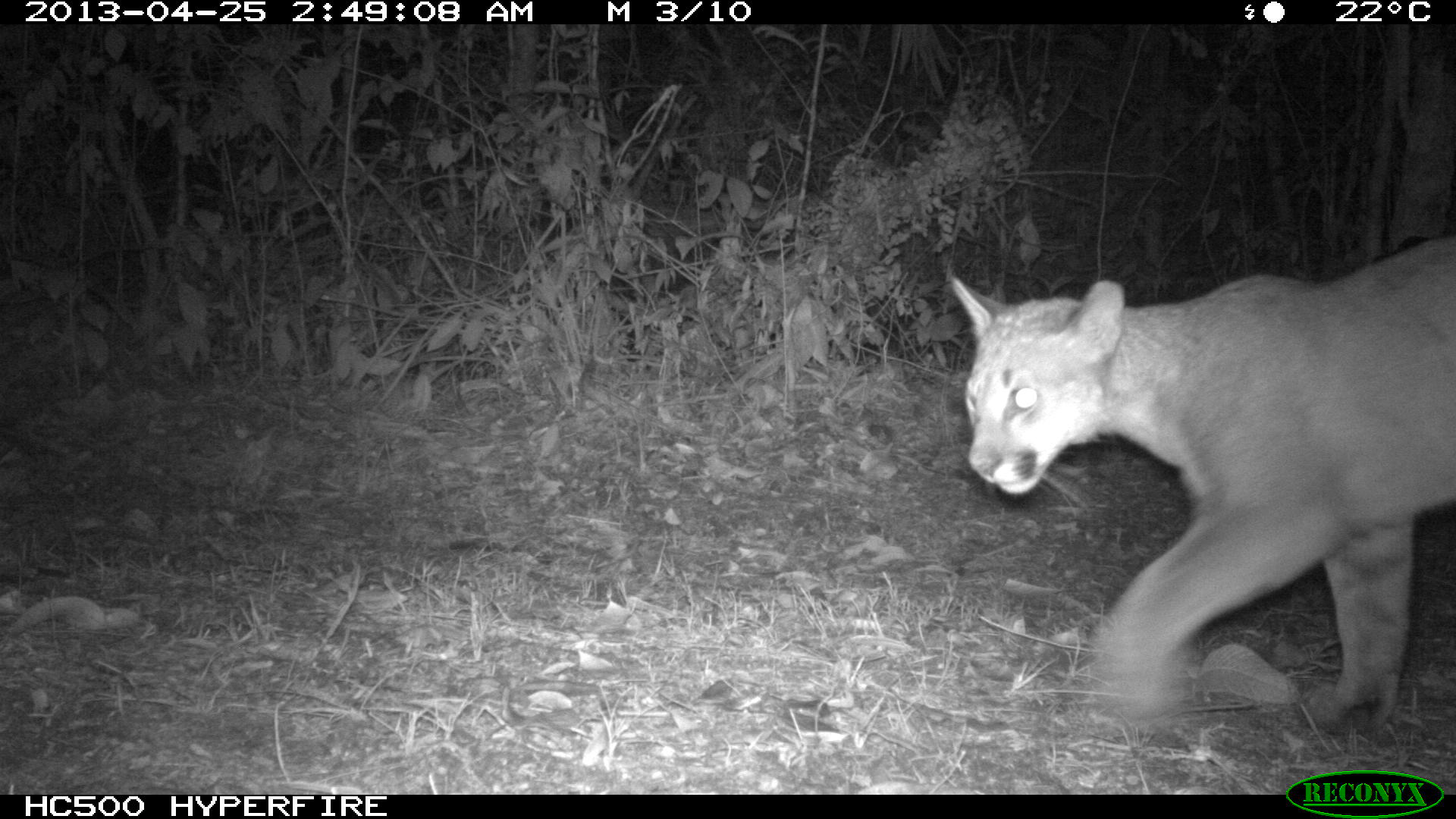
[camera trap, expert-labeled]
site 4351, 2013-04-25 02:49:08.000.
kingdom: Animalia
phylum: Chordata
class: Mammalia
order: Carnivora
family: Felidae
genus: Puma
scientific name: Puma concolor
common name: mountain lion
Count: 2.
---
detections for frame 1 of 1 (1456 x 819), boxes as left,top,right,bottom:
puma concolor: 948,231,1456,719